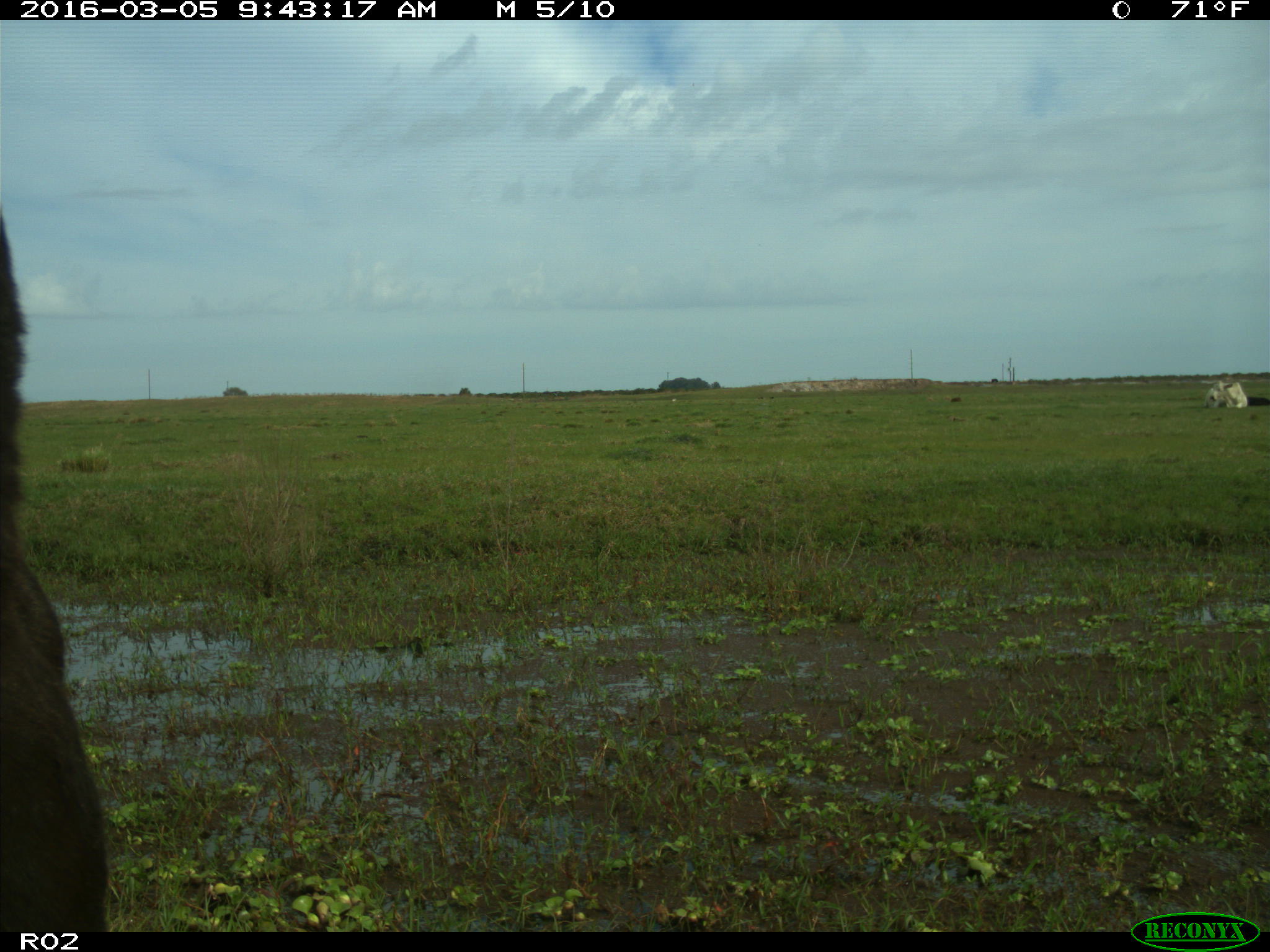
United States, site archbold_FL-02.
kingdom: Animalia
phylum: Chordata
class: Mammalia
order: Artiodactyla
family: Bovidae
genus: Bos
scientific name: Bos taurus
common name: domestic cow